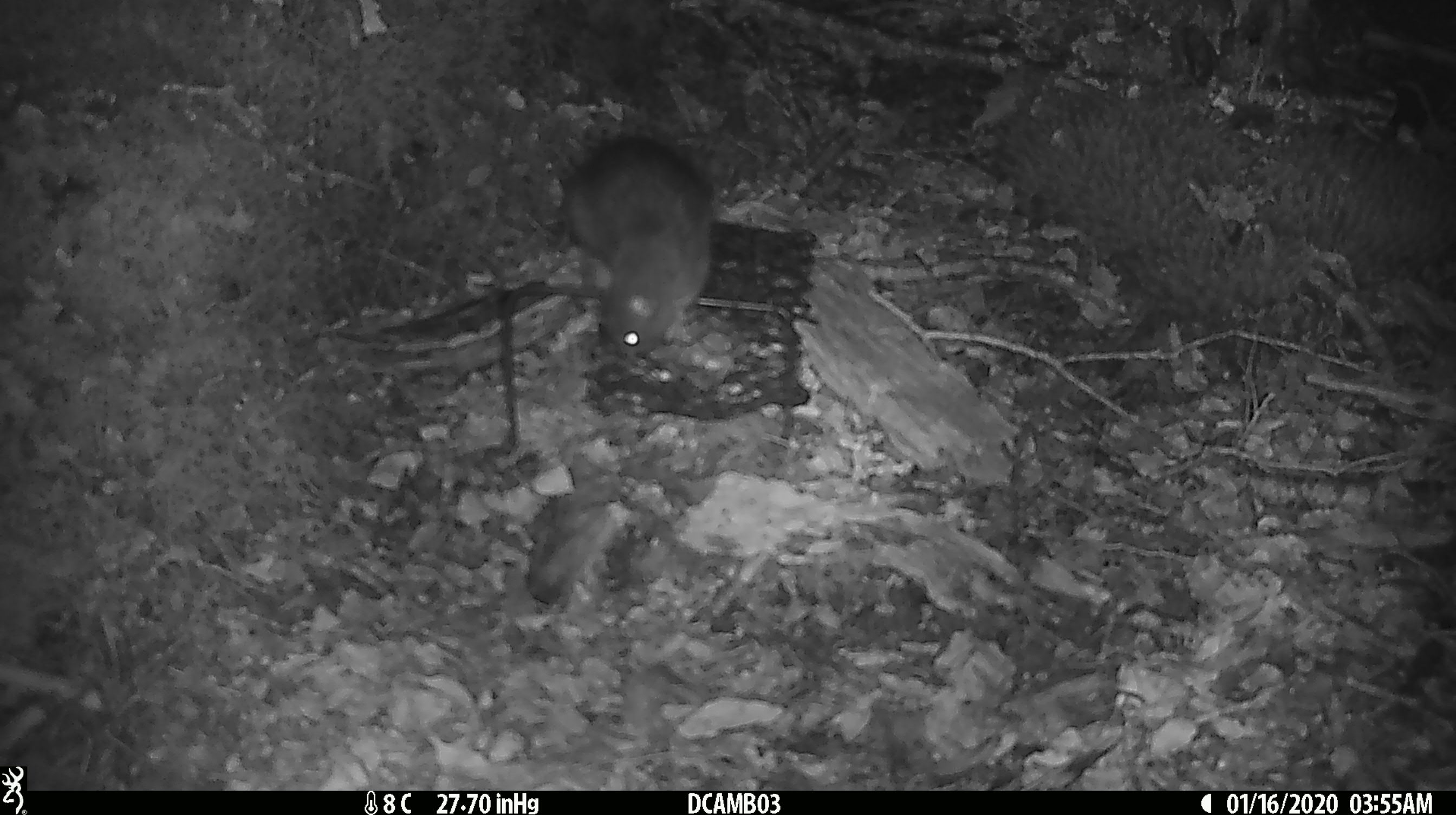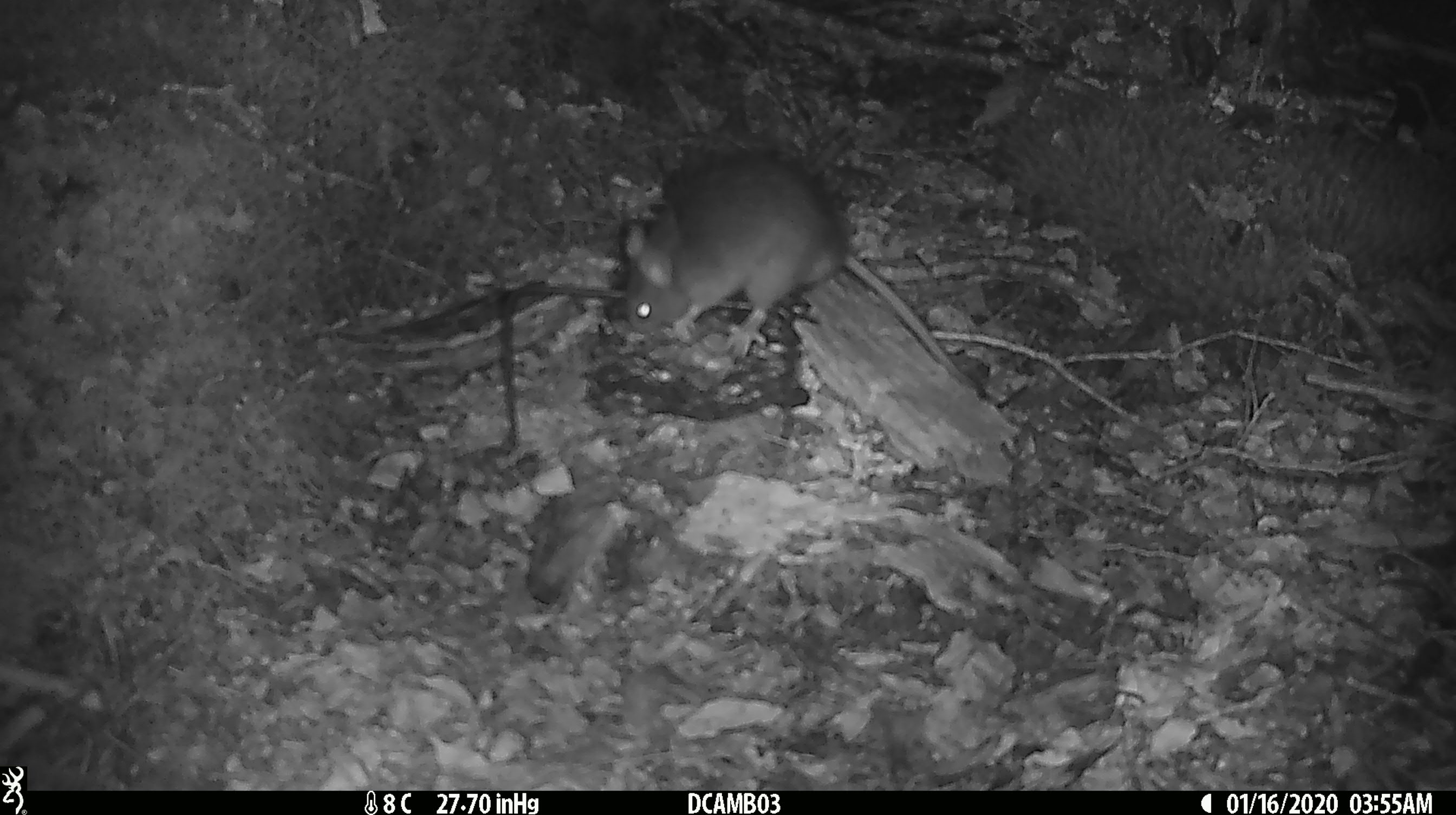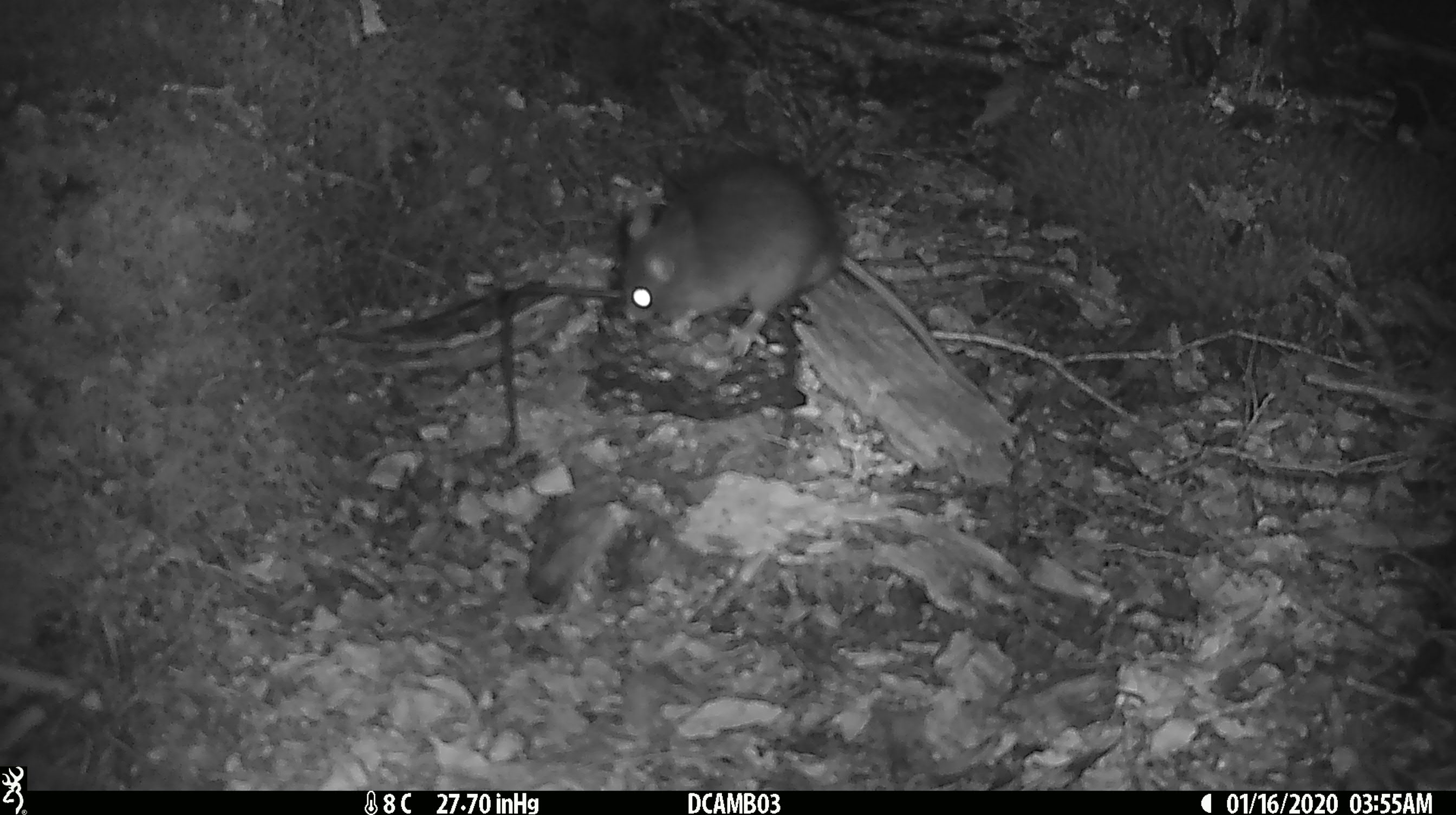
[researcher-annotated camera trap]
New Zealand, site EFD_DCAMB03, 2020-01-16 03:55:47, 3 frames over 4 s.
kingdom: Animalia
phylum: Chordata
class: Mammalia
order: Rodentia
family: Muridae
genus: Rattus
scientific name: Rattus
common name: rat